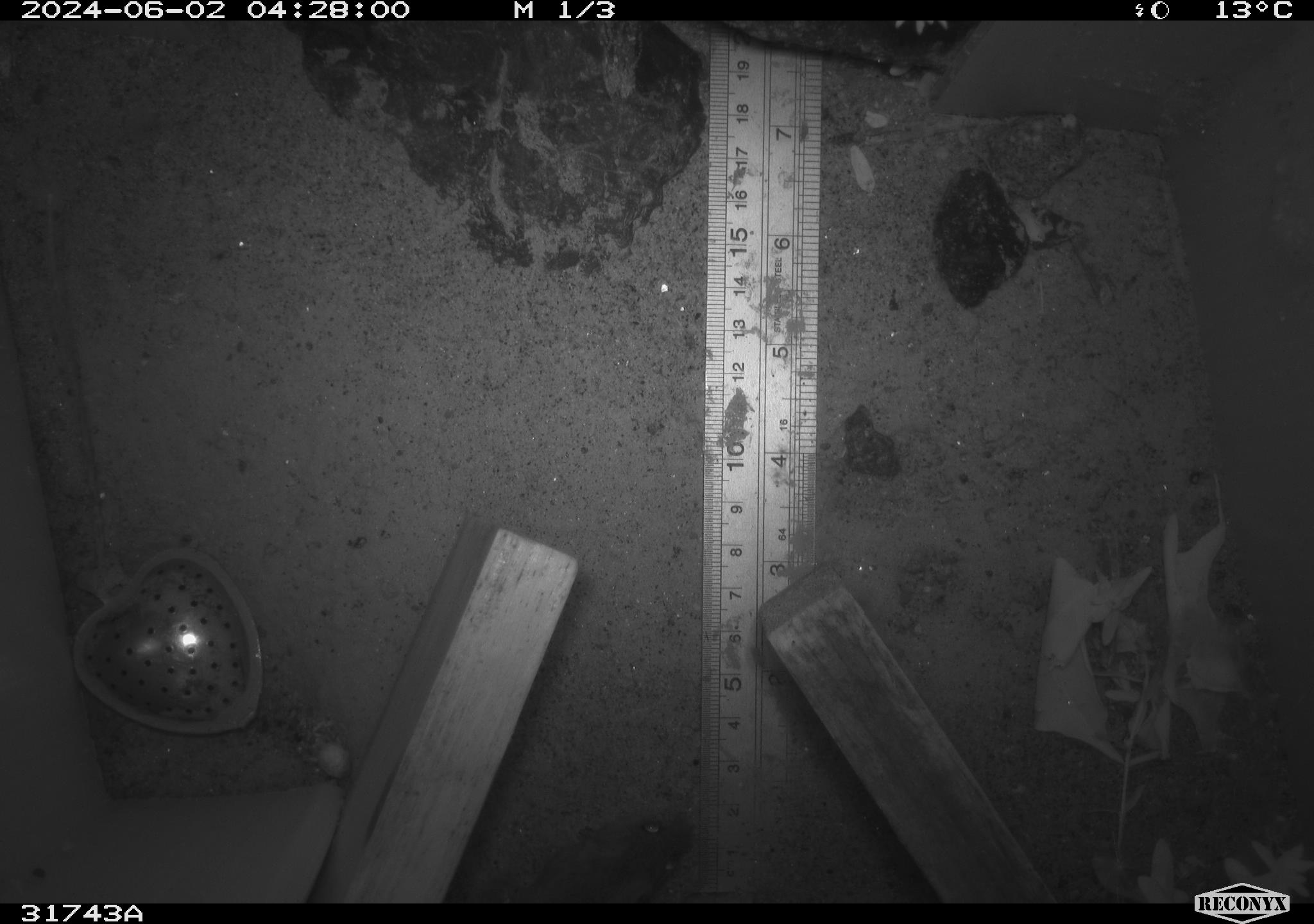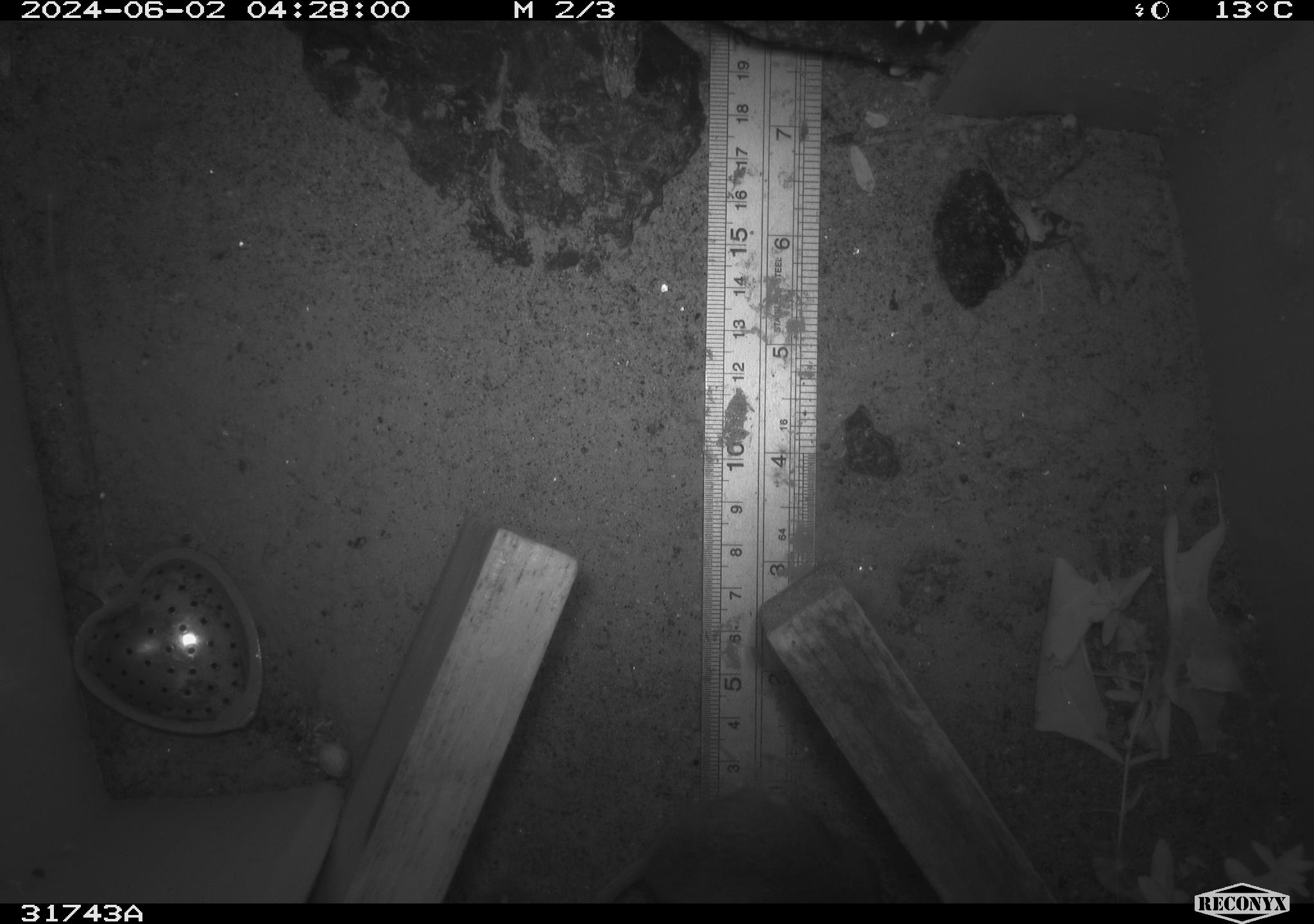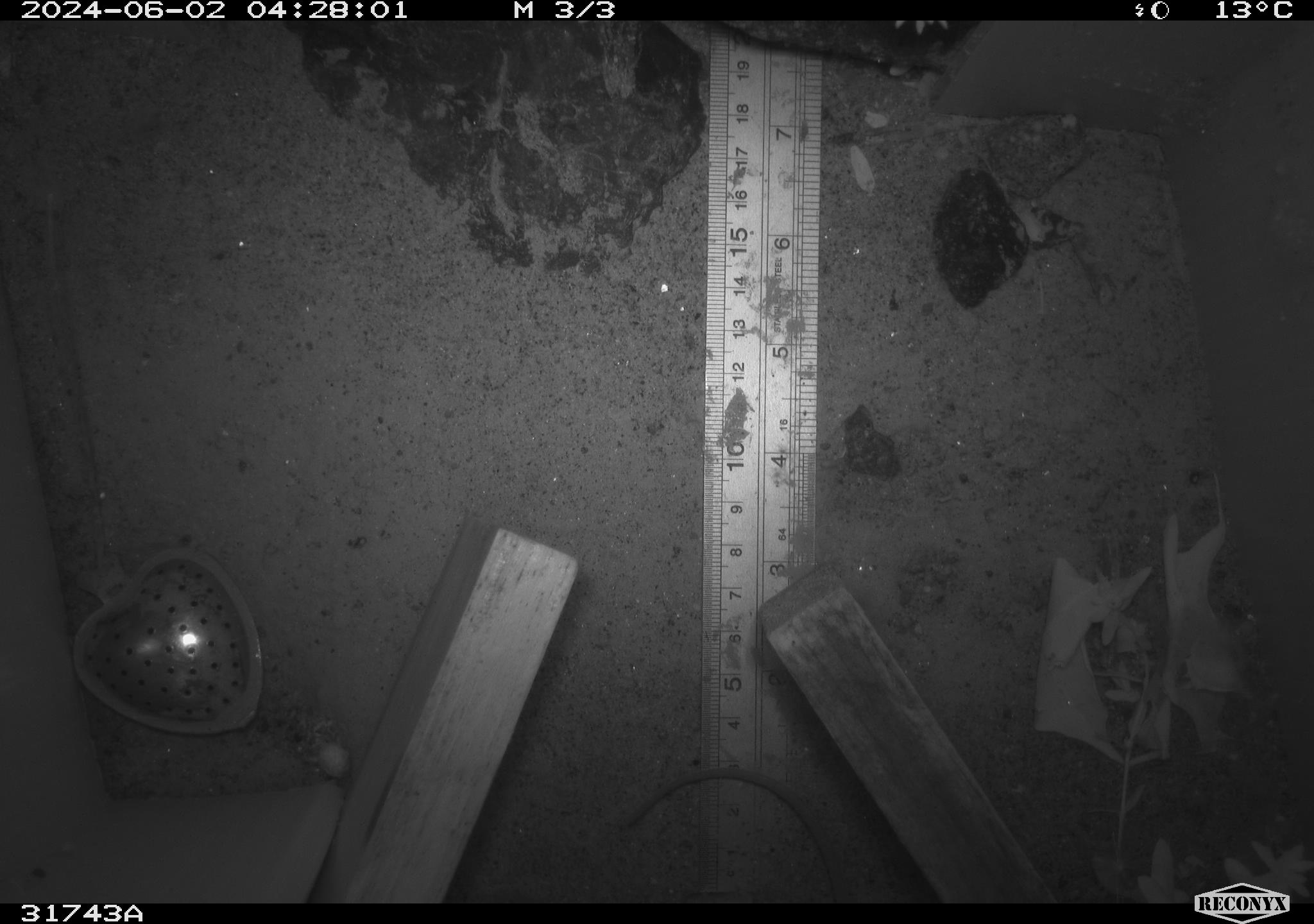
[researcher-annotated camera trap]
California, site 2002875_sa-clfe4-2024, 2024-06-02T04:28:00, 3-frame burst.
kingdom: Animalia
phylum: Chordata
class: Mammalia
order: Rodentia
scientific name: Rodentia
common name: rodent